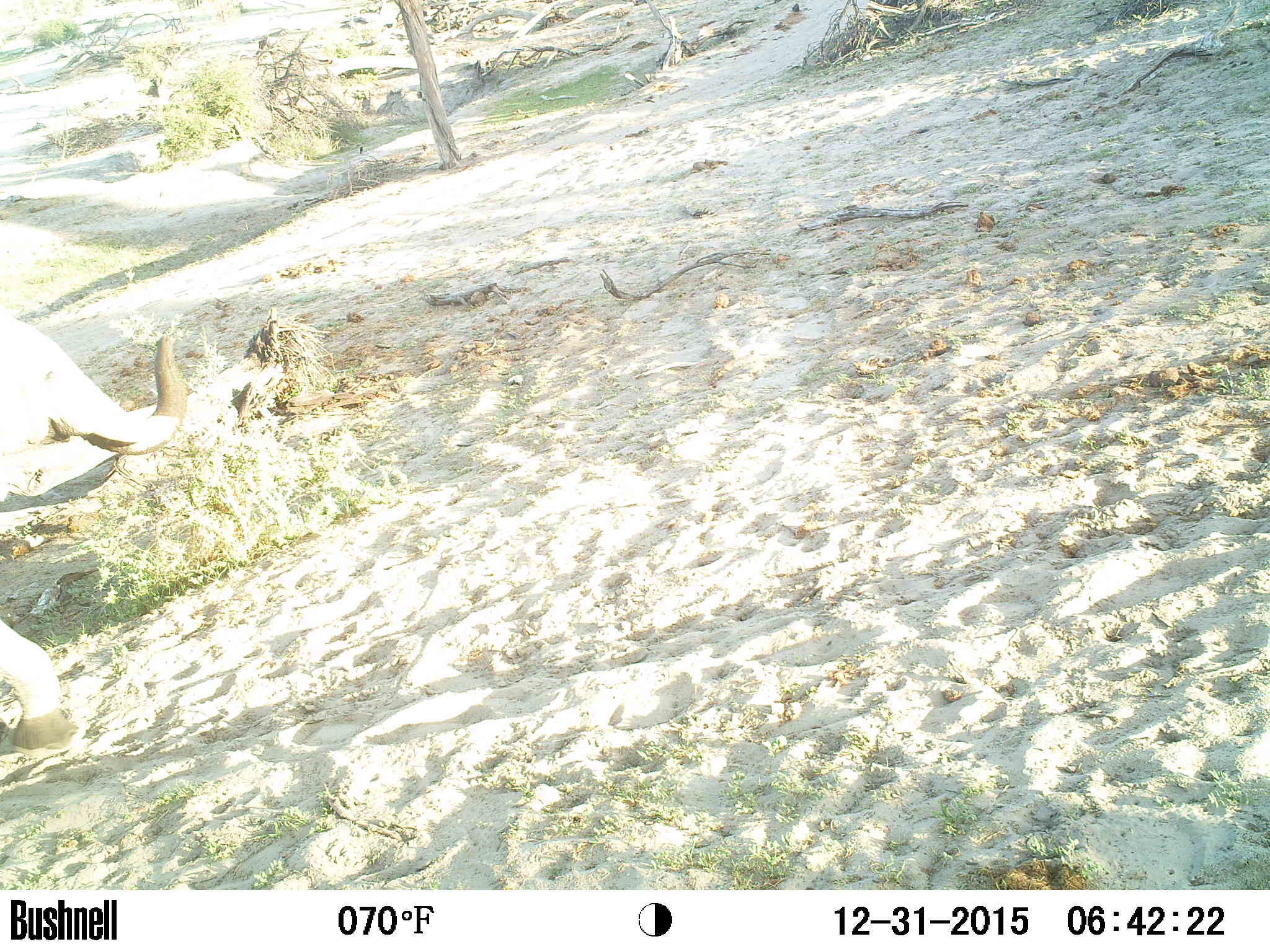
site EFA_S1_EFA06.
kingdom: Animalia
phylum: Chordata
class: Mammalia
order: Proboscidea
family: Elephantidae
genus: Loxodonta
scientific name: Loxodonta africana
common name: african bush elephant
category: elephant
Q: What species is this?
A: Elephant (african bush elephant) (Loxodonta africana).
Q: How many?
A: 1.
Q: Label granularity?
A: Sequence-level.